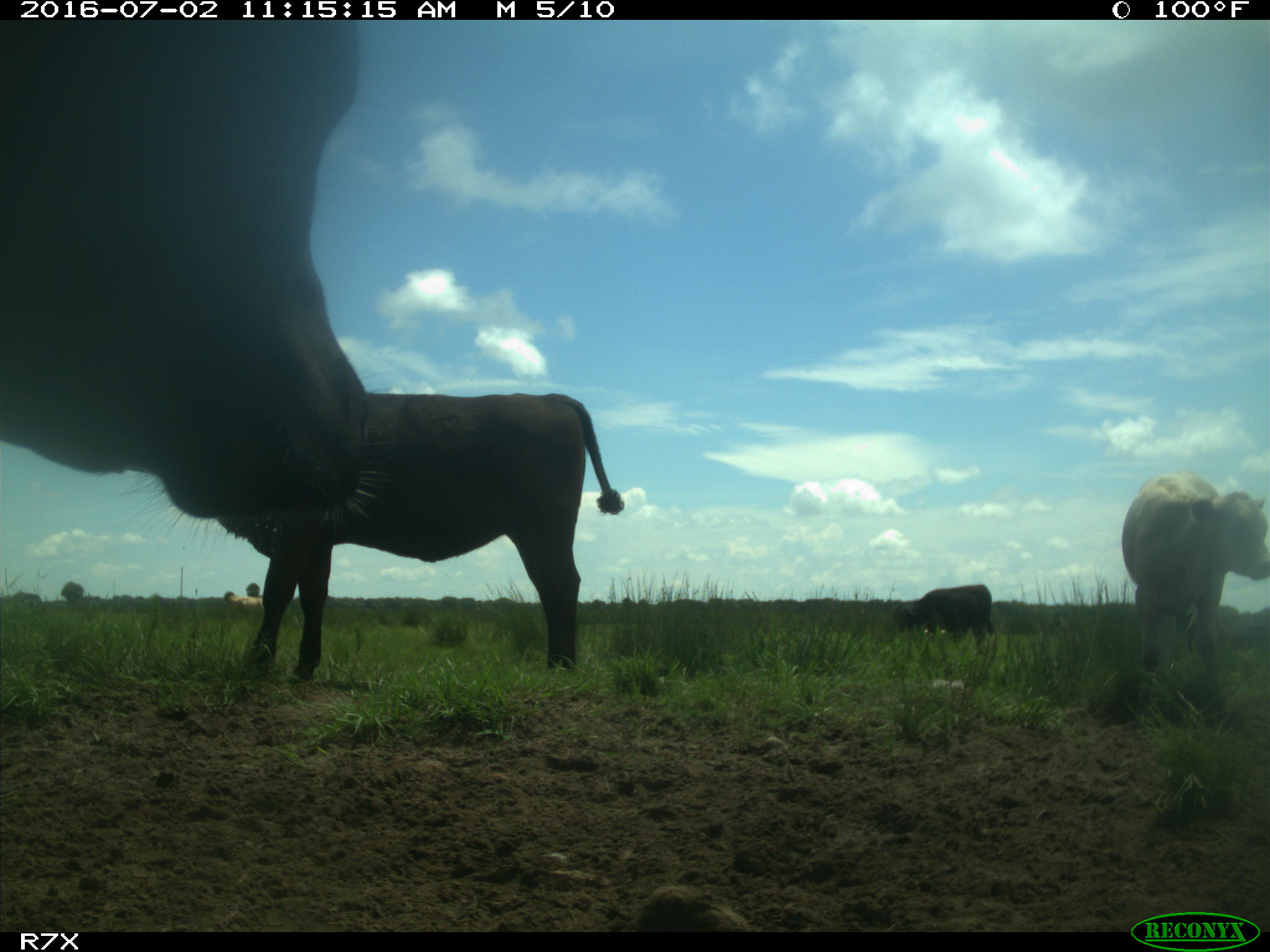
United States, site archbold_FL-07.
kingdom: Animalia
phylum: Chordata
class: Mammalia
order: Artiodactyla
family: Bovidae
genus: Bos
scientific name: Bos taurus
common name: domestic cow